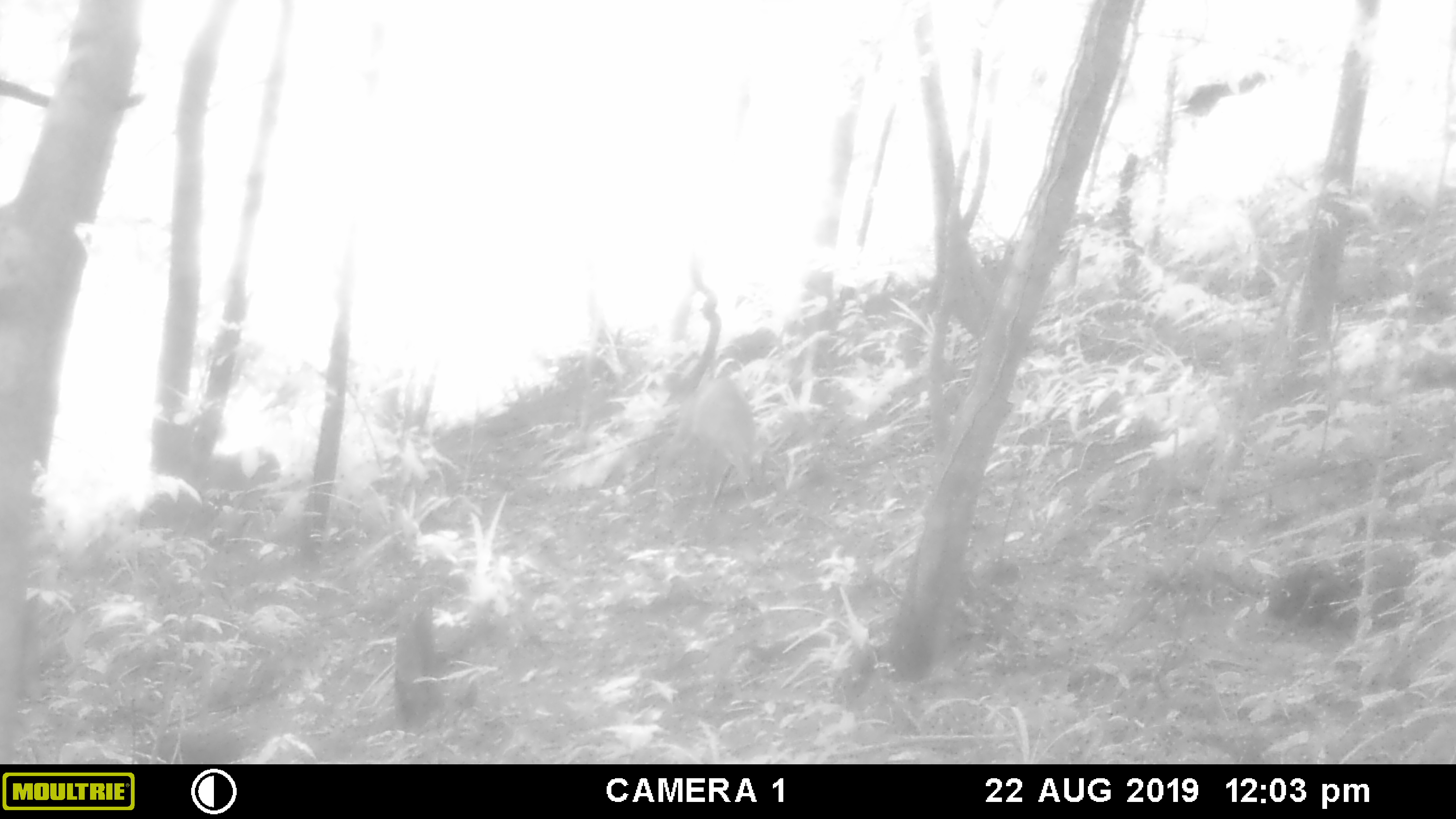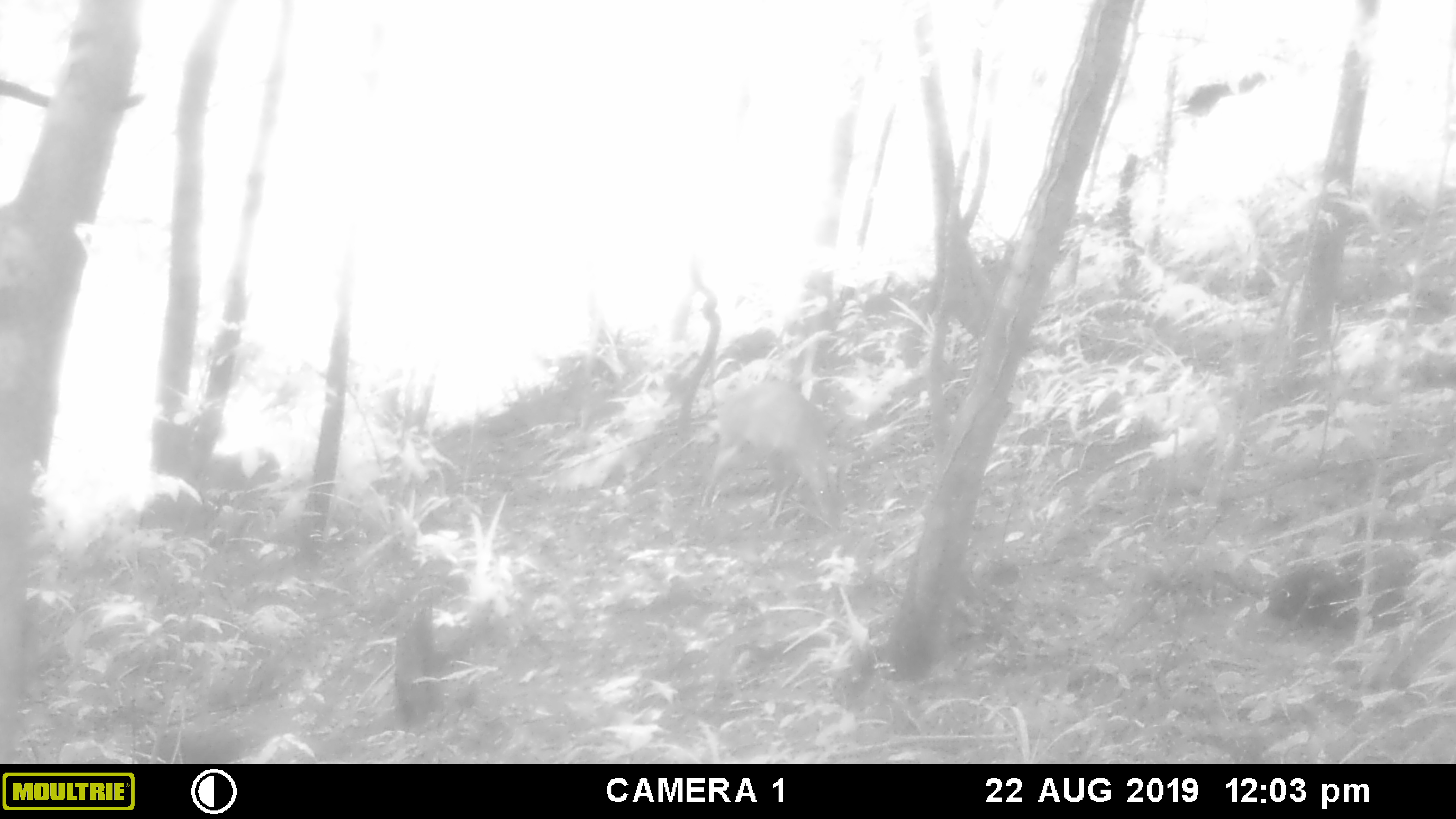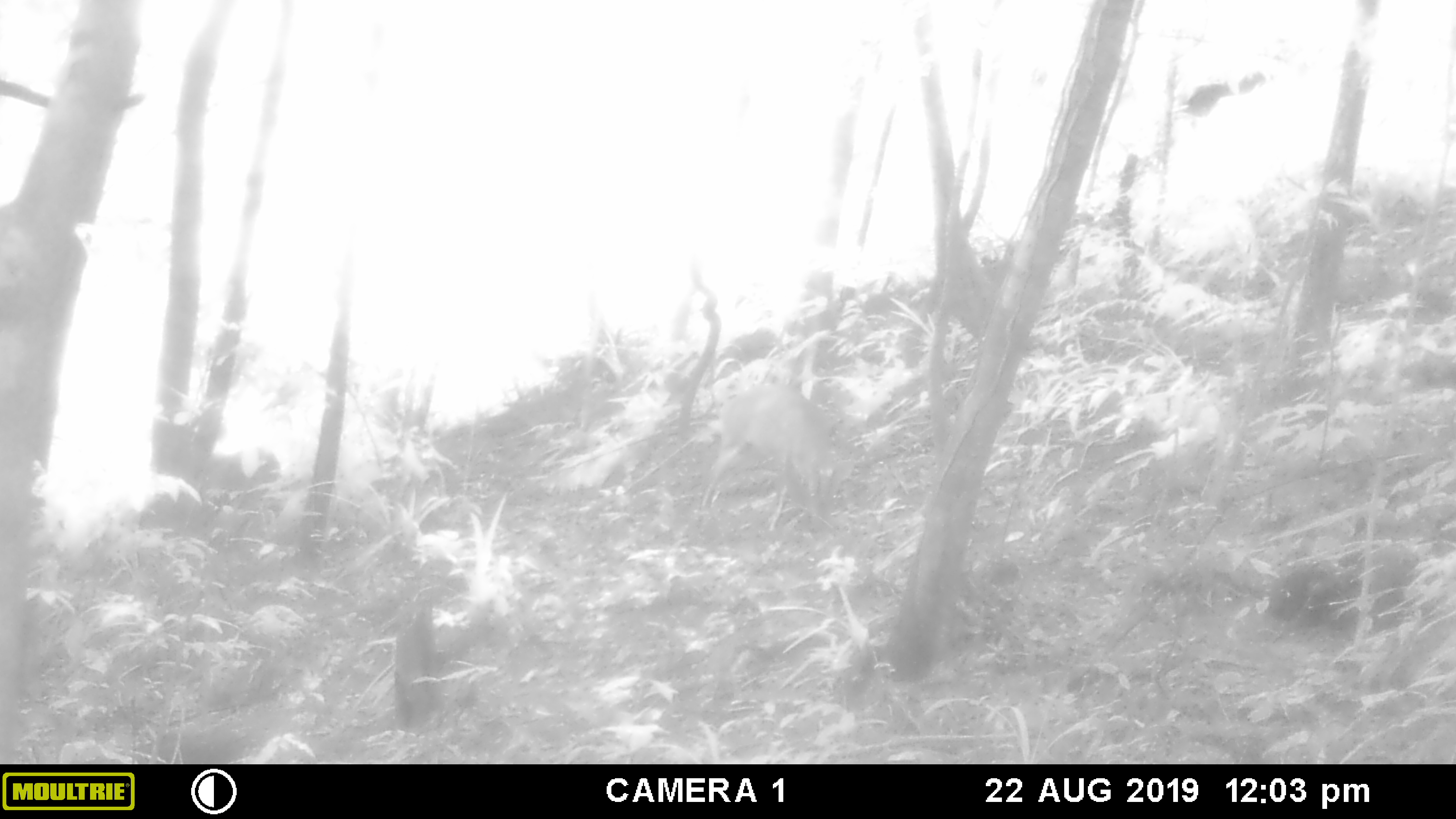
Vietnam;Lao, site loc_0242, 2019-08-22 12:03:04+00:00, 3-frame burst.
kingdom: Animalia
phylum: Chordata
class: Mammalia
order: Artiodactyla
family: Cervidae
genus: Muntiacus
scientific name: Muntiacus vuquangensis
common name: large-antlered muntjac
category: large antlered muntjac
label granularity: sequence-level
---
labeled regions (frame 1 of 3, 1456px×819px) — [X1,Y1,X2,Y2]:
large antlered muntjac: [651,374,767,517]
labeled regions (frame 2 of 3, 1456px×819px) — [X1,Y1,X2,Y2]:
large antlered muntjac: [698,379,849,531]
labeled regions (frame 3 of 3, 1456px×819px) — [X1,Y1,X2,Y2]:
large antlered muntjac: [700,381,843,534]